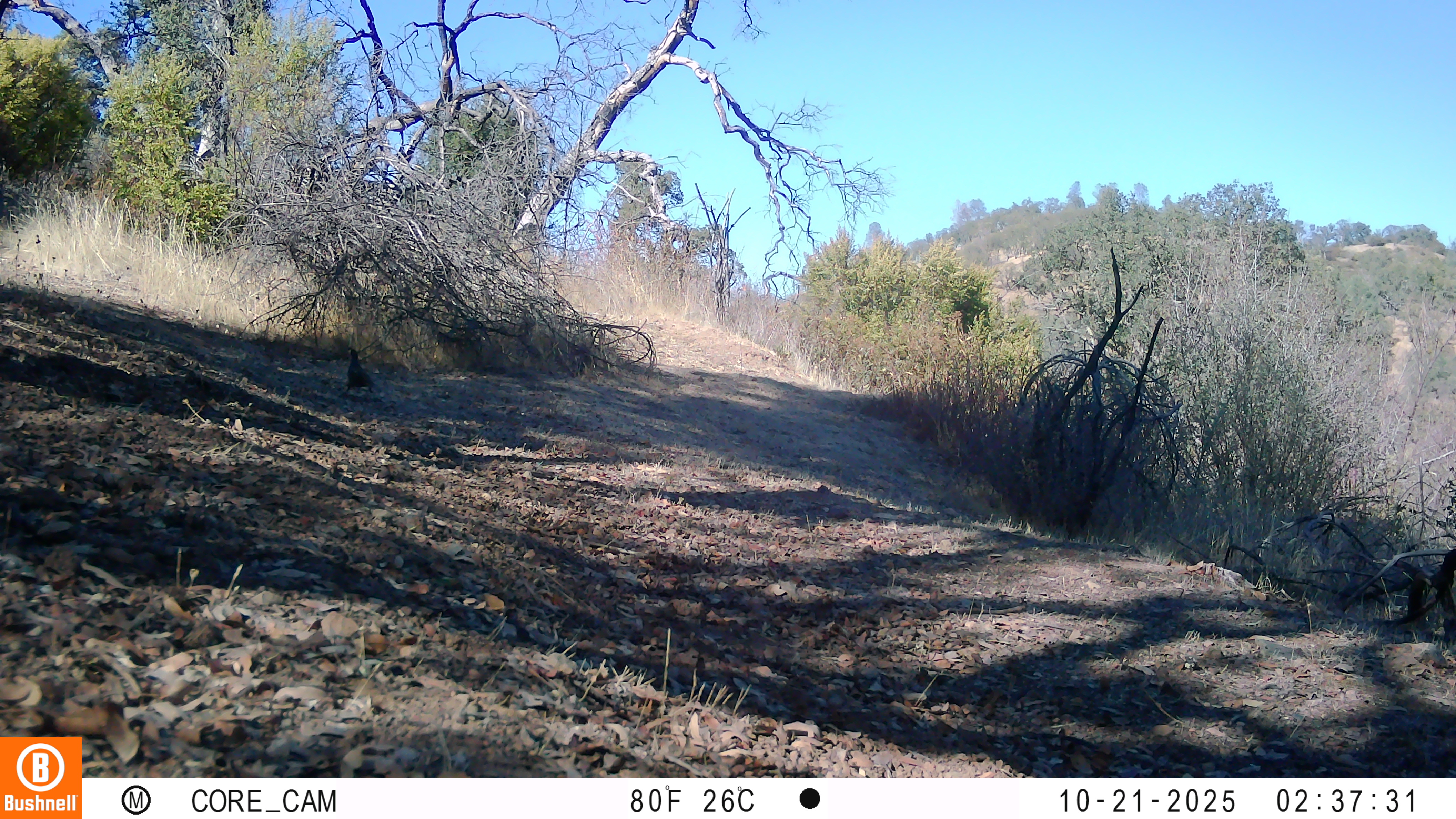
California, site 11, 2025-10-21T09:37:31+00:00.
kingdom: Animalia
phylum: Chordata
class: Aves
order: Galliformes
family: Odontophoridae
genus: Callipepla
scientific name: Callipepla californica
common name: california quail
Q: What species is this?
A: California quail (Callipepla californica).